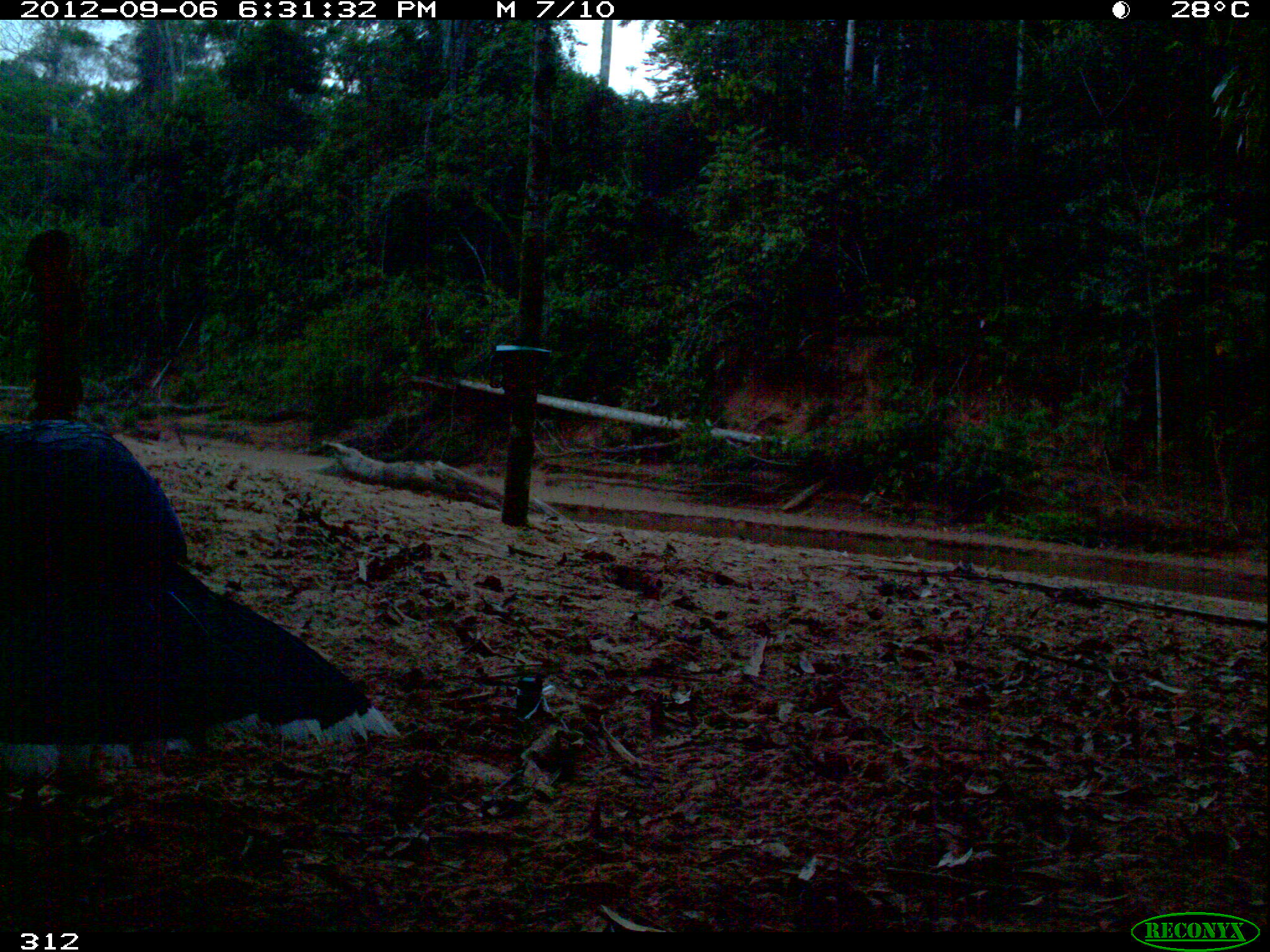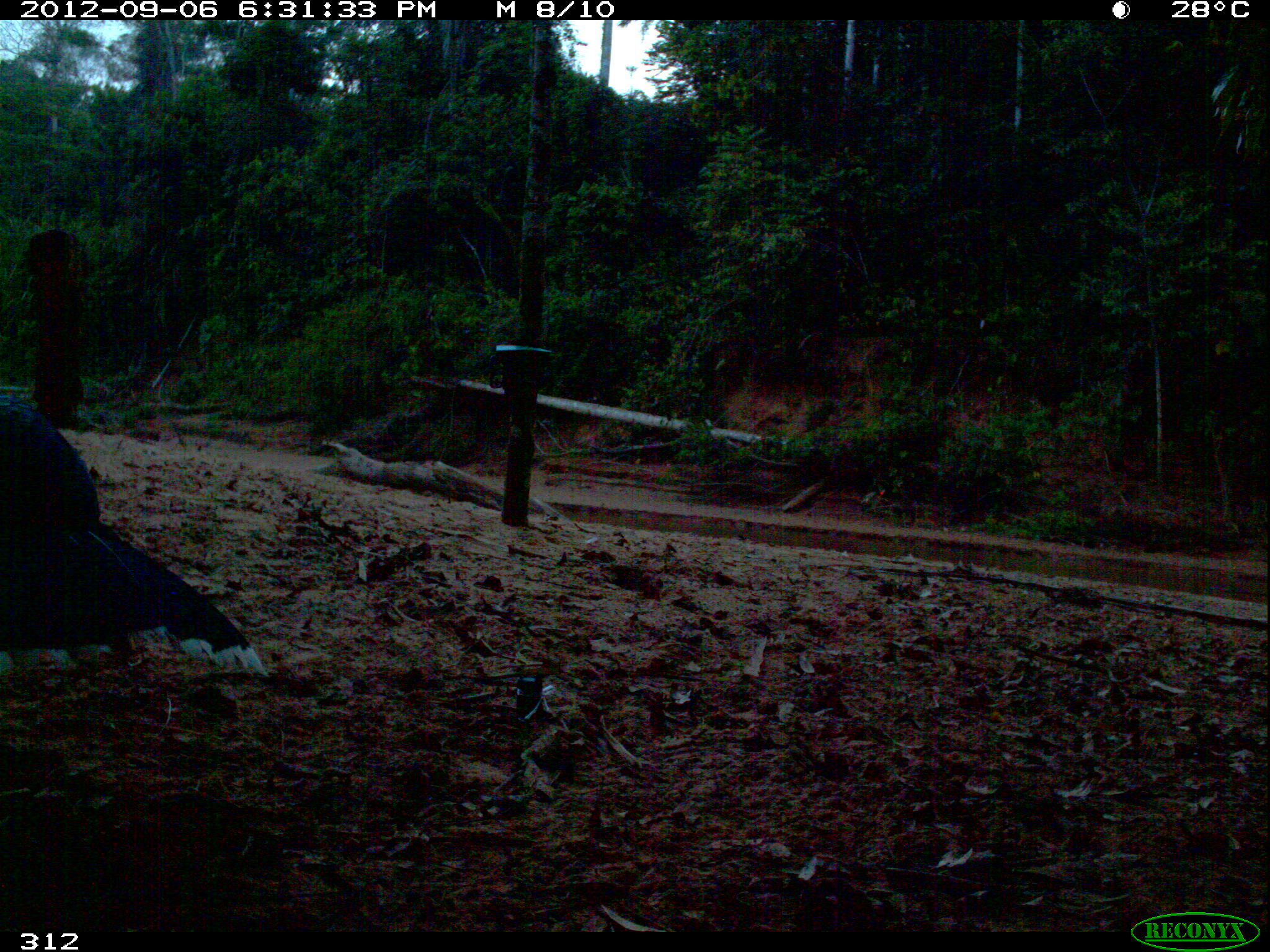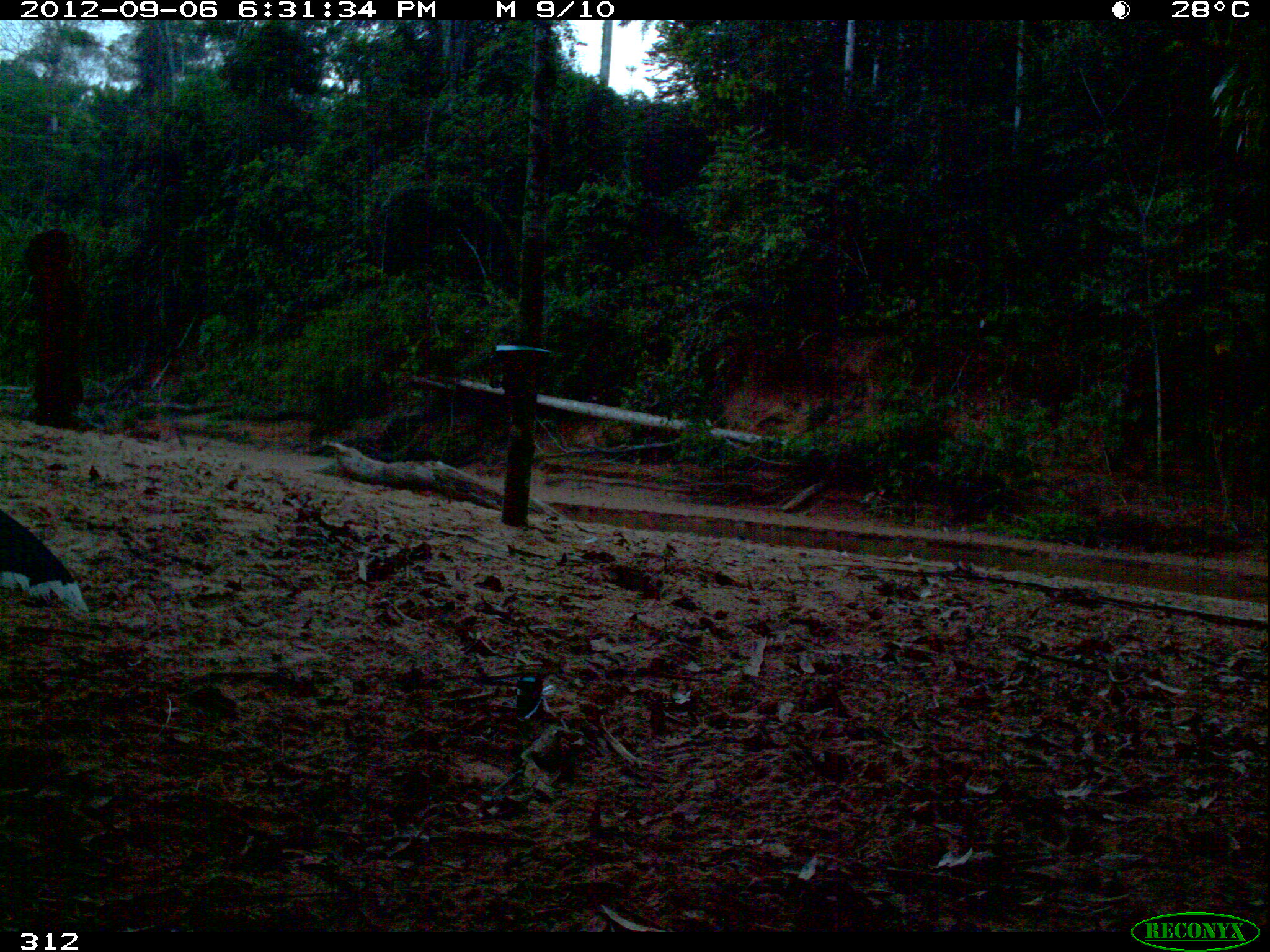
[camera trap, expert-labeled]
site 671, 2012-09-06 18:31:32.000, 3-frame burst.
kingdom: Animalia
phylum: Chordata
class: Aves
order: Galliformes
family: Cracidae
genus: Mitu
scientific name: Mitu tuberosum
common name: razor-billed curassow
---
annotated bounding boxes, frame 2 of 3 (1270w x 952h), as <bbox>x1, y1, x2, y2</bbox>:
mitu tuberosum: <bbox>1, 391, 274, 680</bbox>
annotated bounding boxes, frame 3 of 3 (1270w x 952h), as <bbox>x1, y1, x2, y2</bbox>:
mitu tuberosum: <bbox>1, 503, 95, 638</bbox>